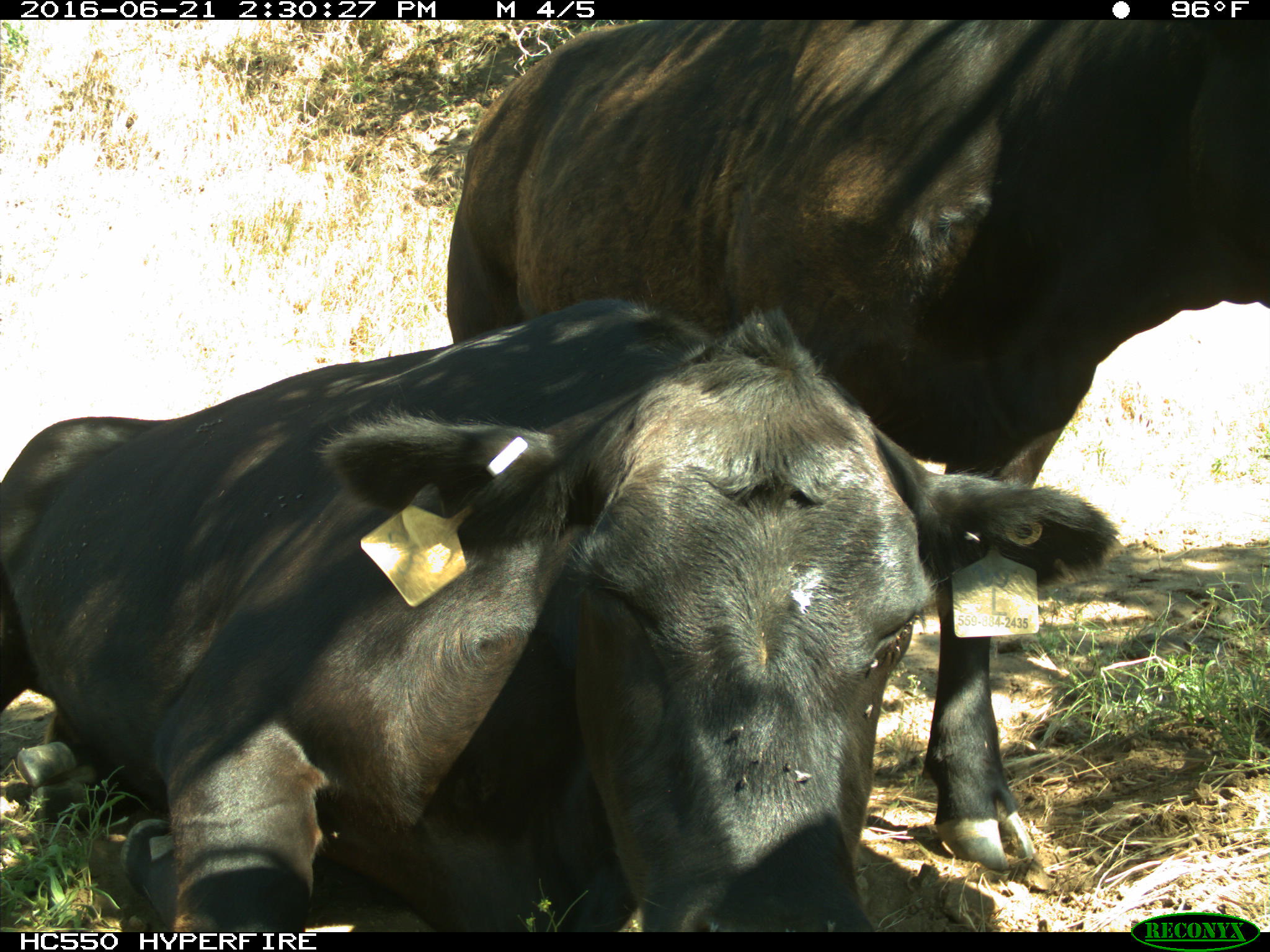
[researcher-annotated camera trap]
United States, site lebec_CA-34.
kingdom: Animalia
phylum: Chordata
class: Mammalia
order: Artiodactyla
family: Bovidae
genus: Bos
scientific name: Bos taurus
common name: domestic cow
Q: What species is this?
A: Bos taurus (domestic cow).